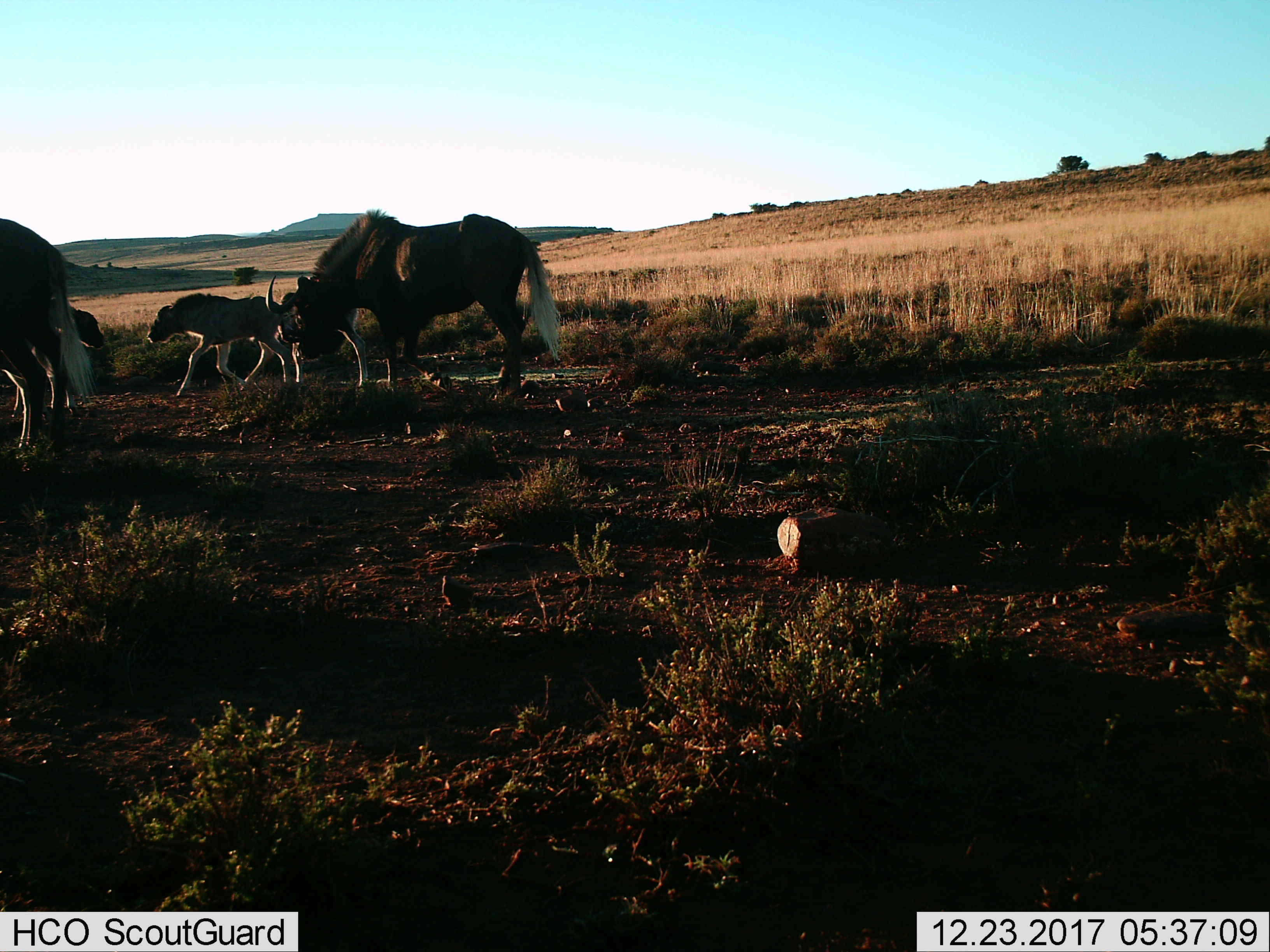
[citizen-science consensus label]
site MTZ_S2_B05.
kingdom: Animalia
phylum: Chordata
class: Mammalia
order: Artiodactyla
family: Bovidae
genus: Connochaetes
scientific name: Connochaetes gnou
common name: black wildebeest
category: wildebeestblack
Wildebeestblack (black wildebeest) (Connochaetes gnou), count 4. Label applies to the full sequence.